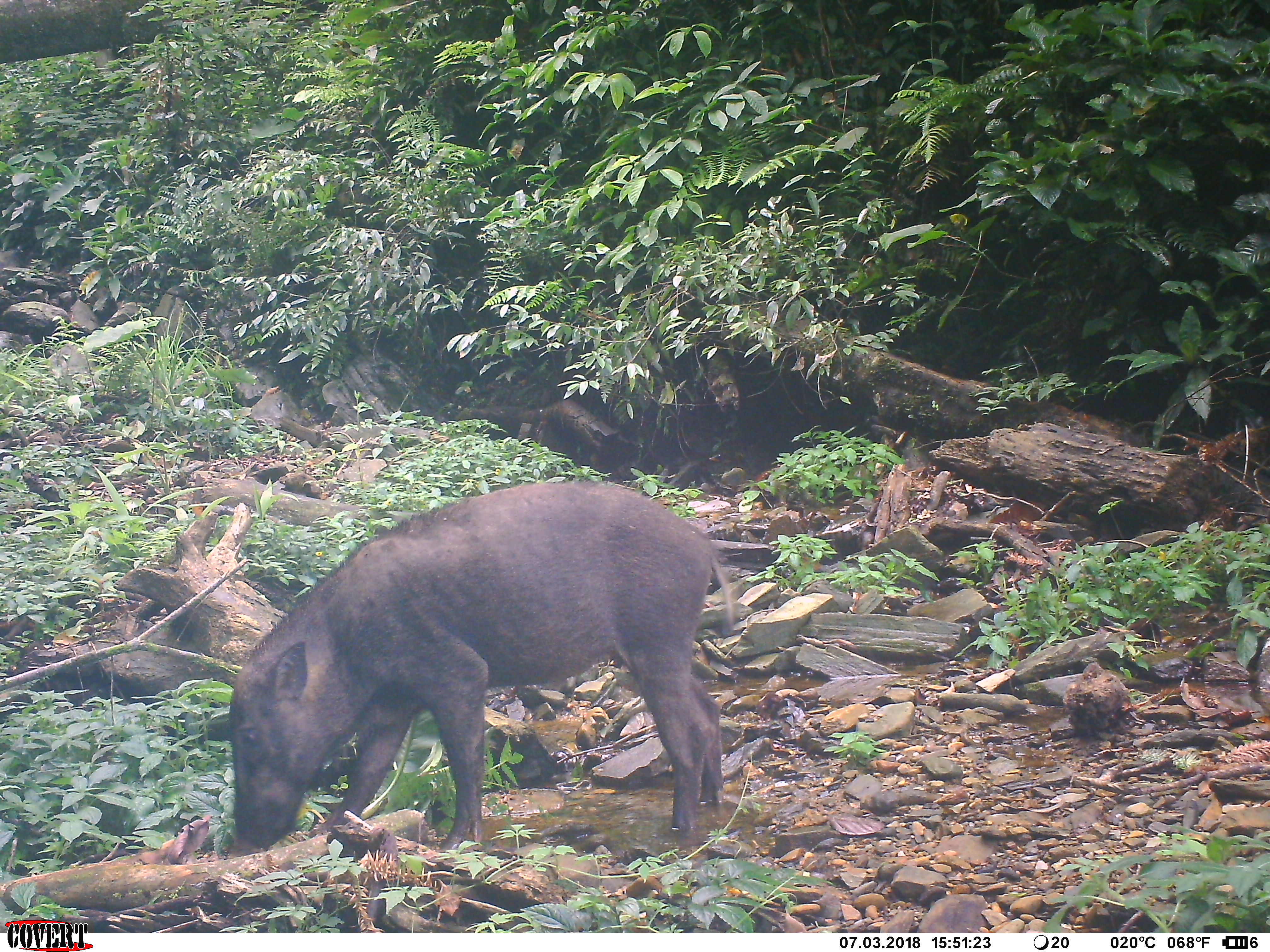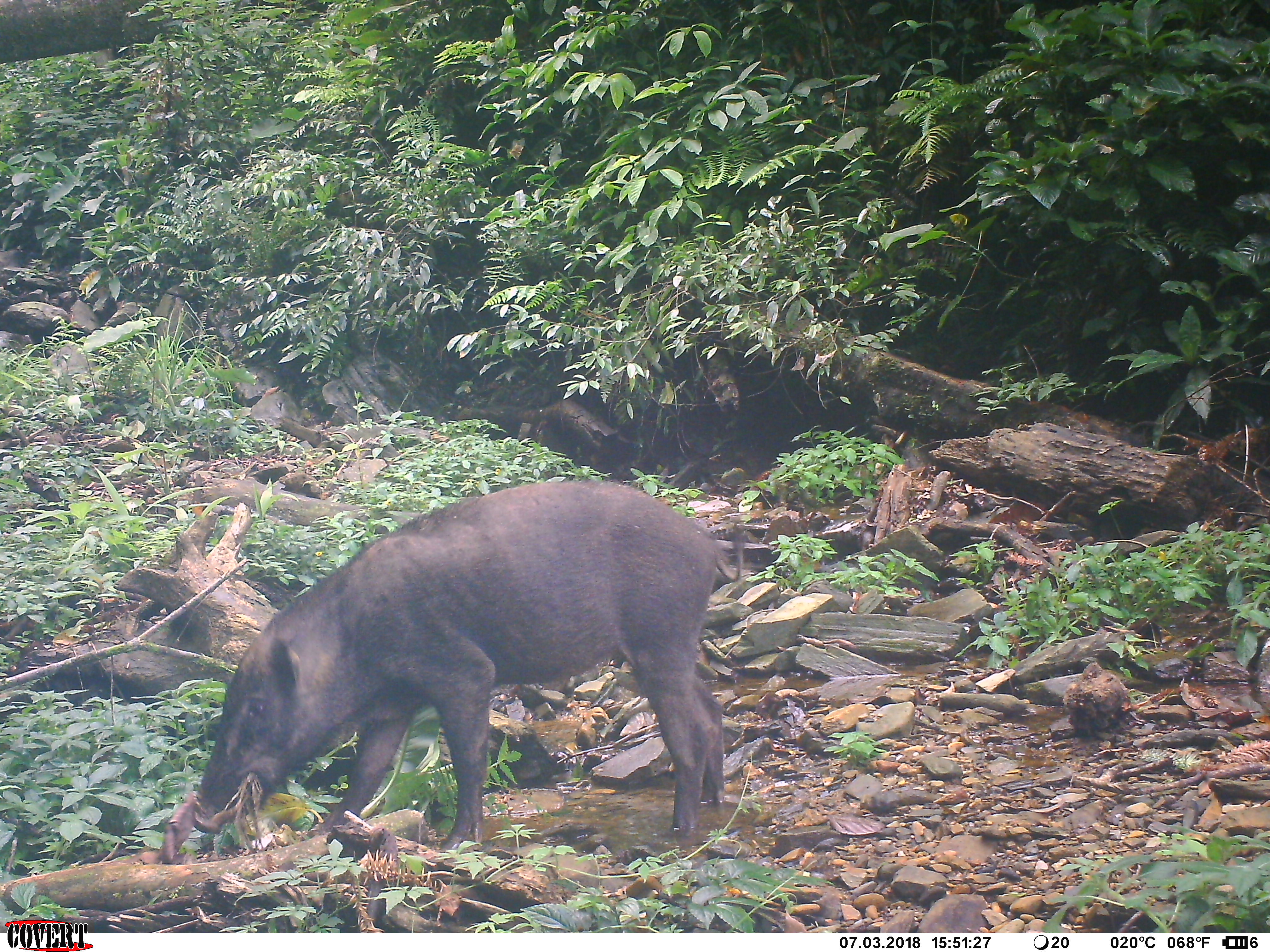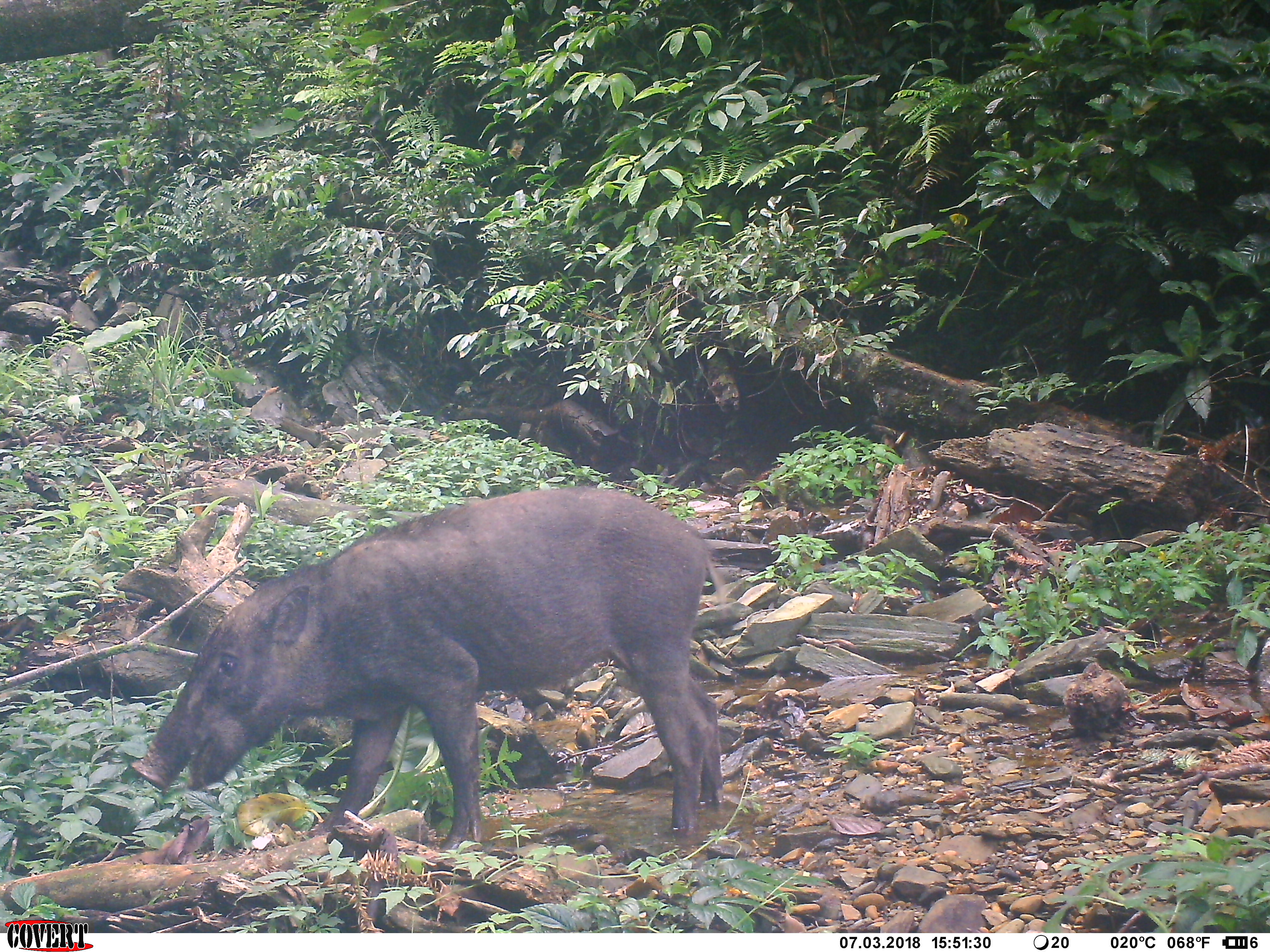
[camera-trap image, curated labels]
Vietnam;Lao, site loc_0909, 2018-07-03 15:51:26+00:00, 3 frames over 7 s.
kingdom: Animalia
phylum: Chordata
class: Mammalia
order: Artiodactyla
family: Suidae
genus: Sus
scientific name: Sus scrofa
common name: eurasian wild pig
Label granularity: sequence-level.